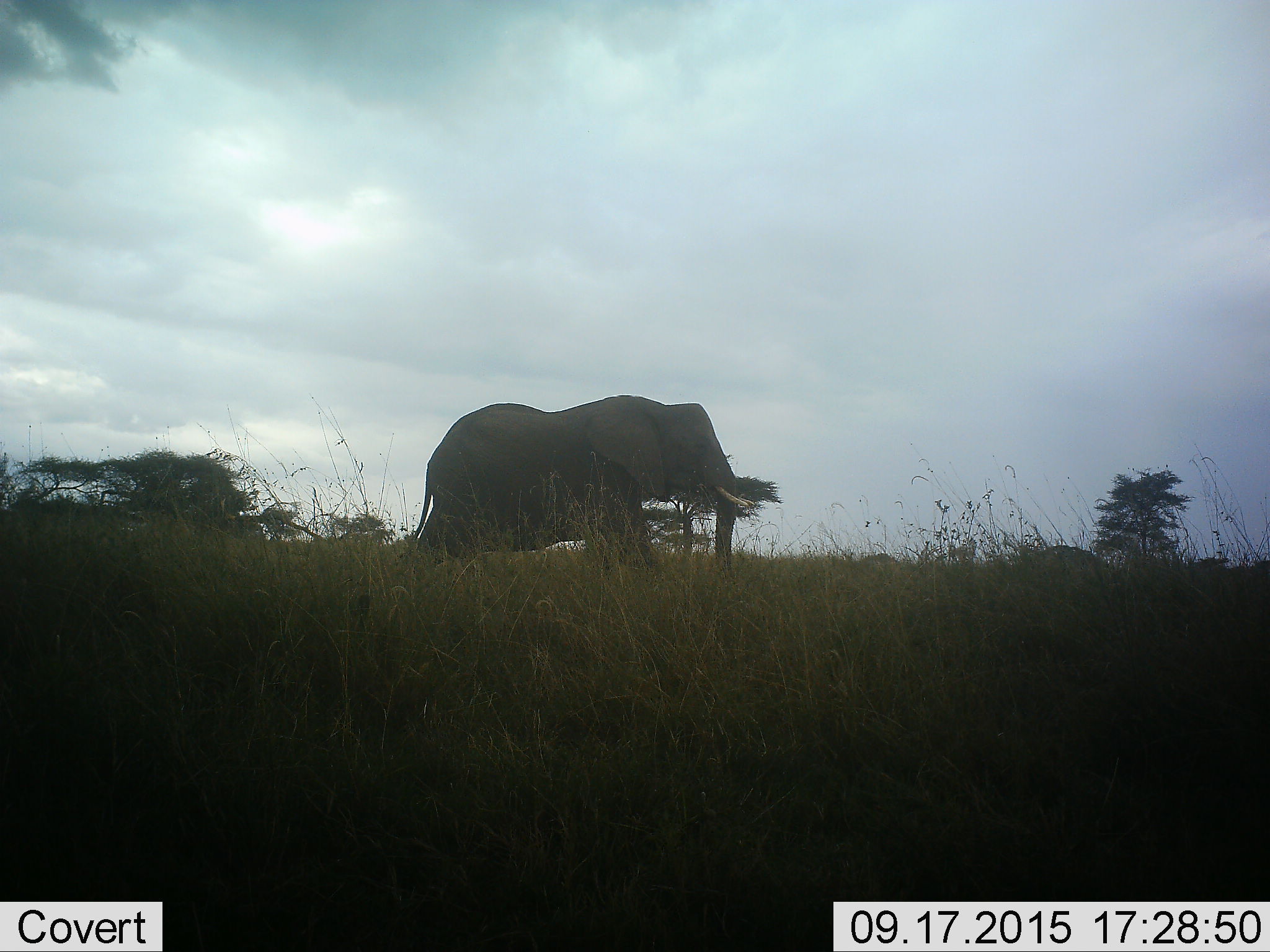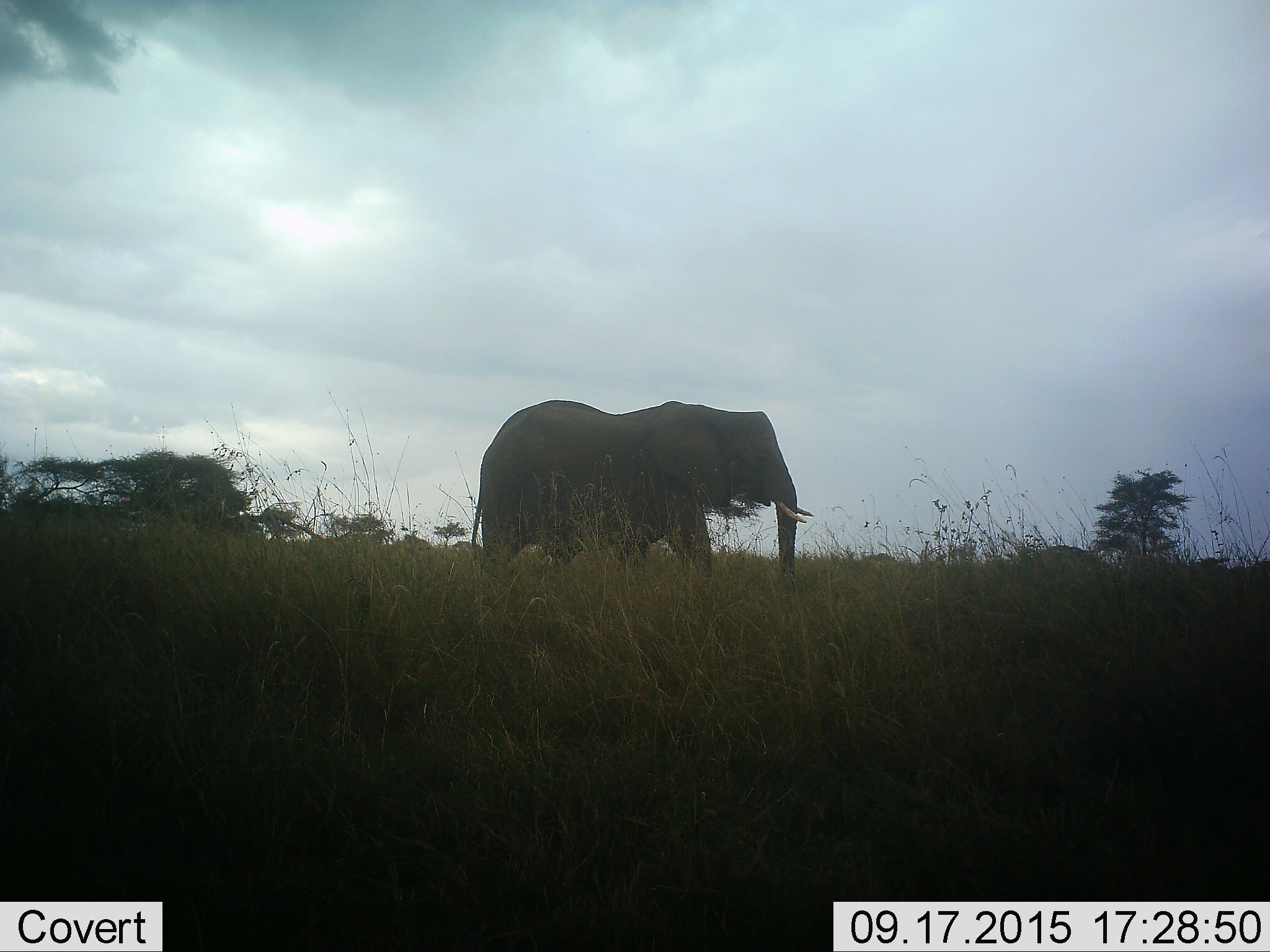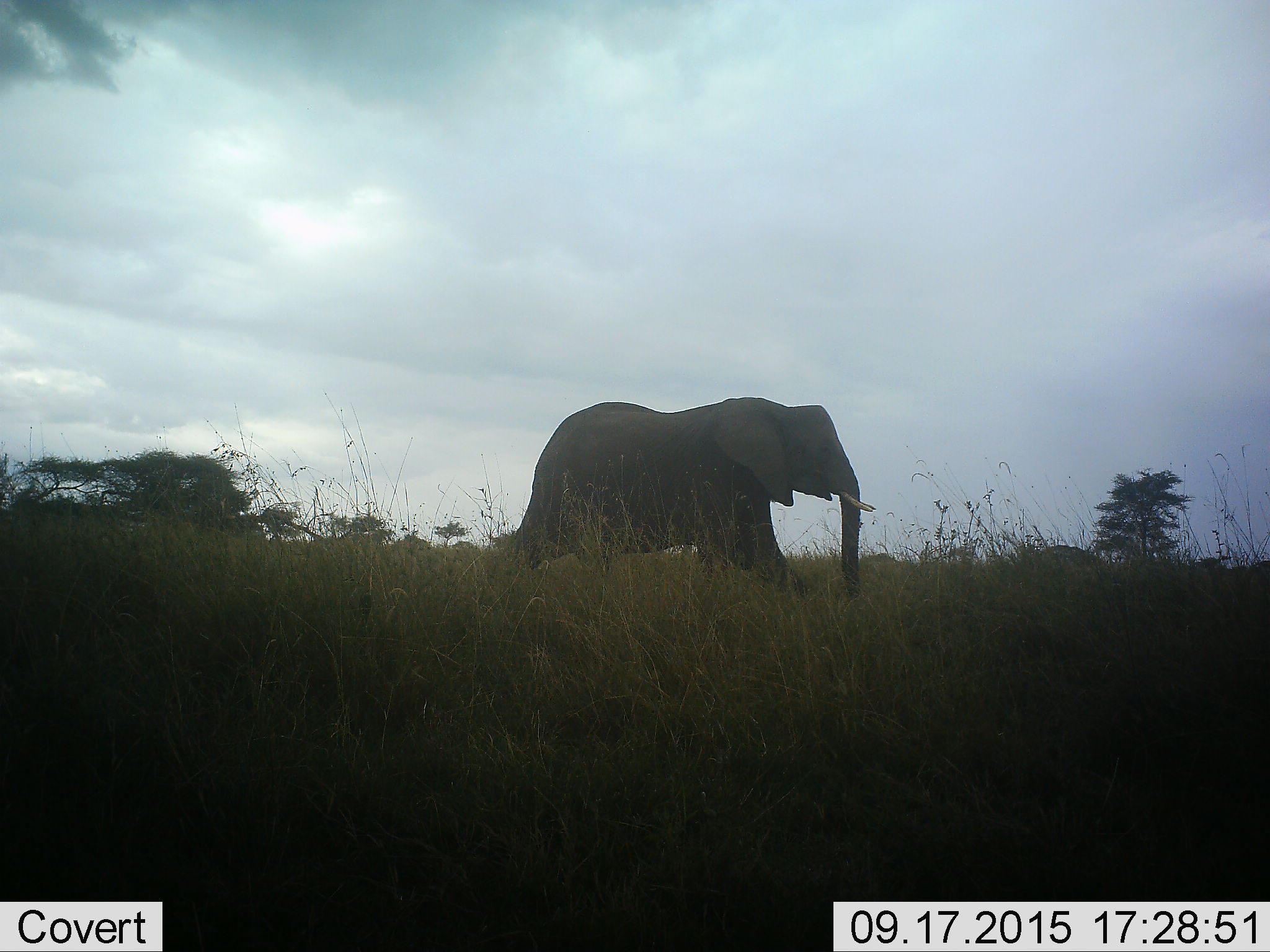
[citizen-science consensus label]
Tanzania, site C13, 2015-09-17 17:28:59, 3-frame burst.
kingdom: Animalia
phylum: Chordata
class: Mammalia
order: Proboscidea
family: Elephantidae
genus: Loxodonta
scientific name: Loxodonta africana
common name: african bush elephant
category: elephant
Elephant (african bush elephant) (Loxodonta africana), count 1. Behavior (volunteer vote fractions): standing 0%, resting 0%, moving 100%, interacting 0%. Young present (vote fraction): 0%. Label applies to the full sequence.